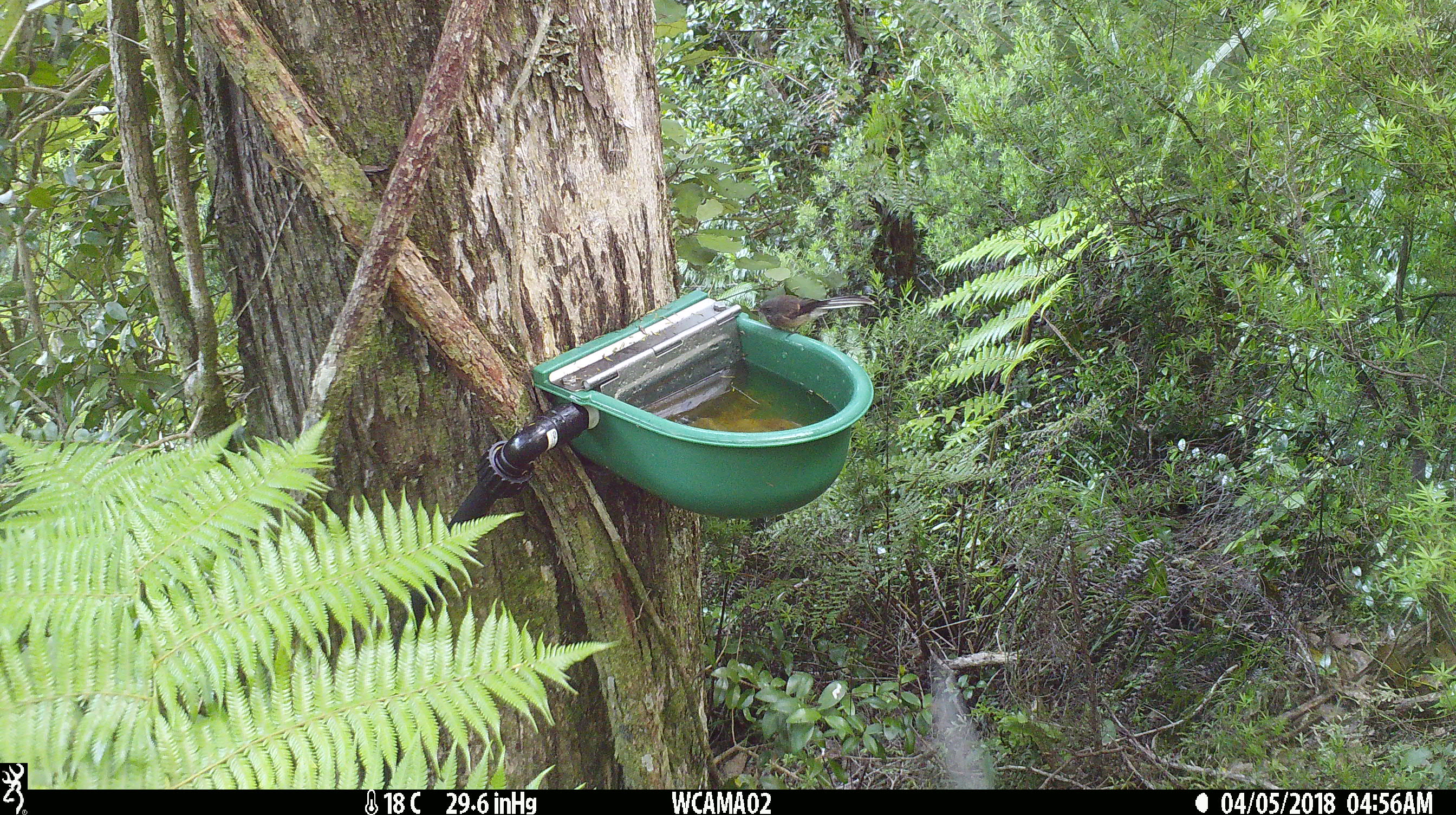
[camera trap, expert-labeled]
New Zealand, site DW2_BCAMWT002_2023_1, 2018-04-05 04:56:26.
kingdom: Animalia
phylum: Chordata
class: Aves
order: Passeriformes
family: Rhipiduridae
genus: Rhipidura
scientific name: Rhipidura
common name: fantails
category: fantail